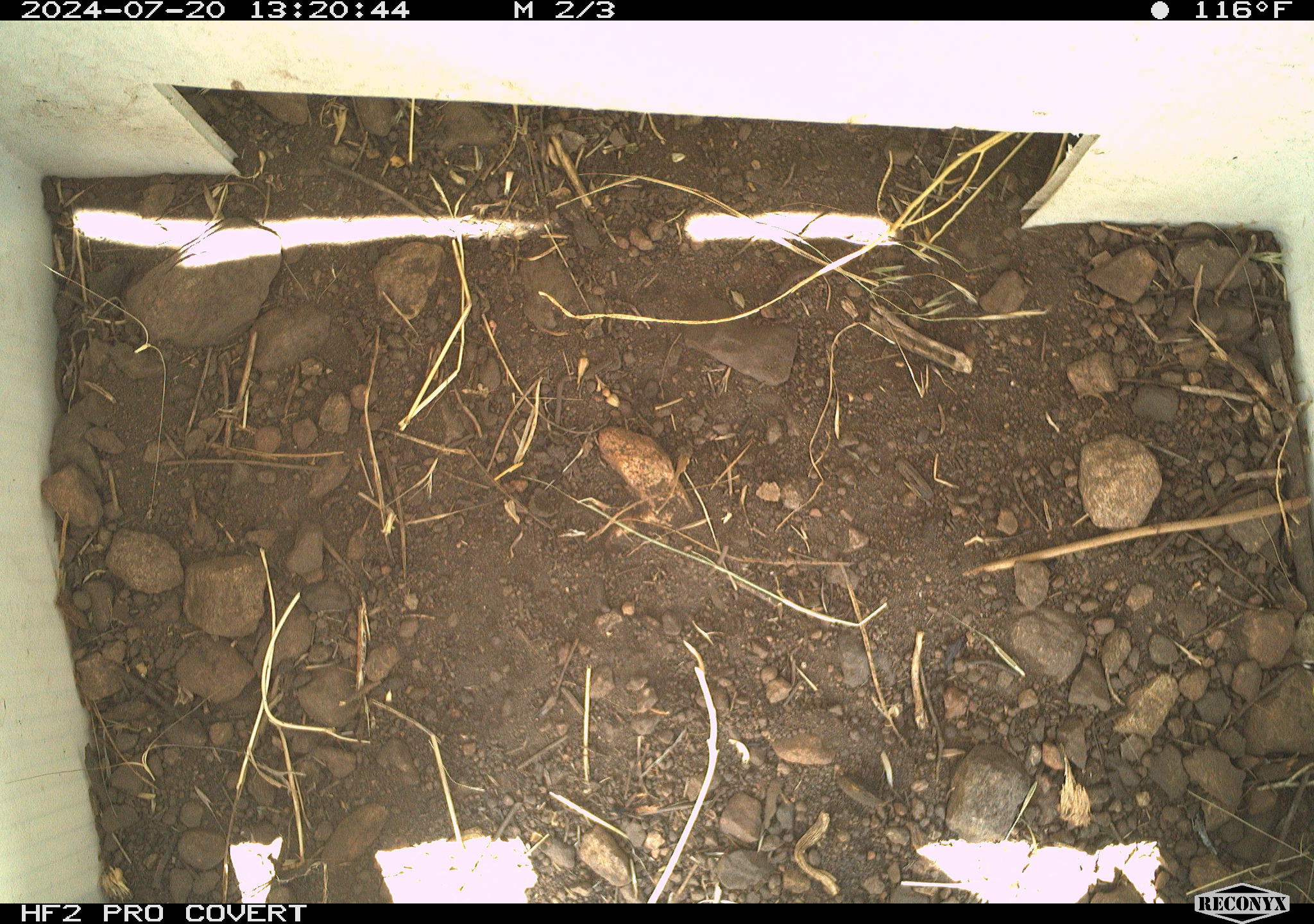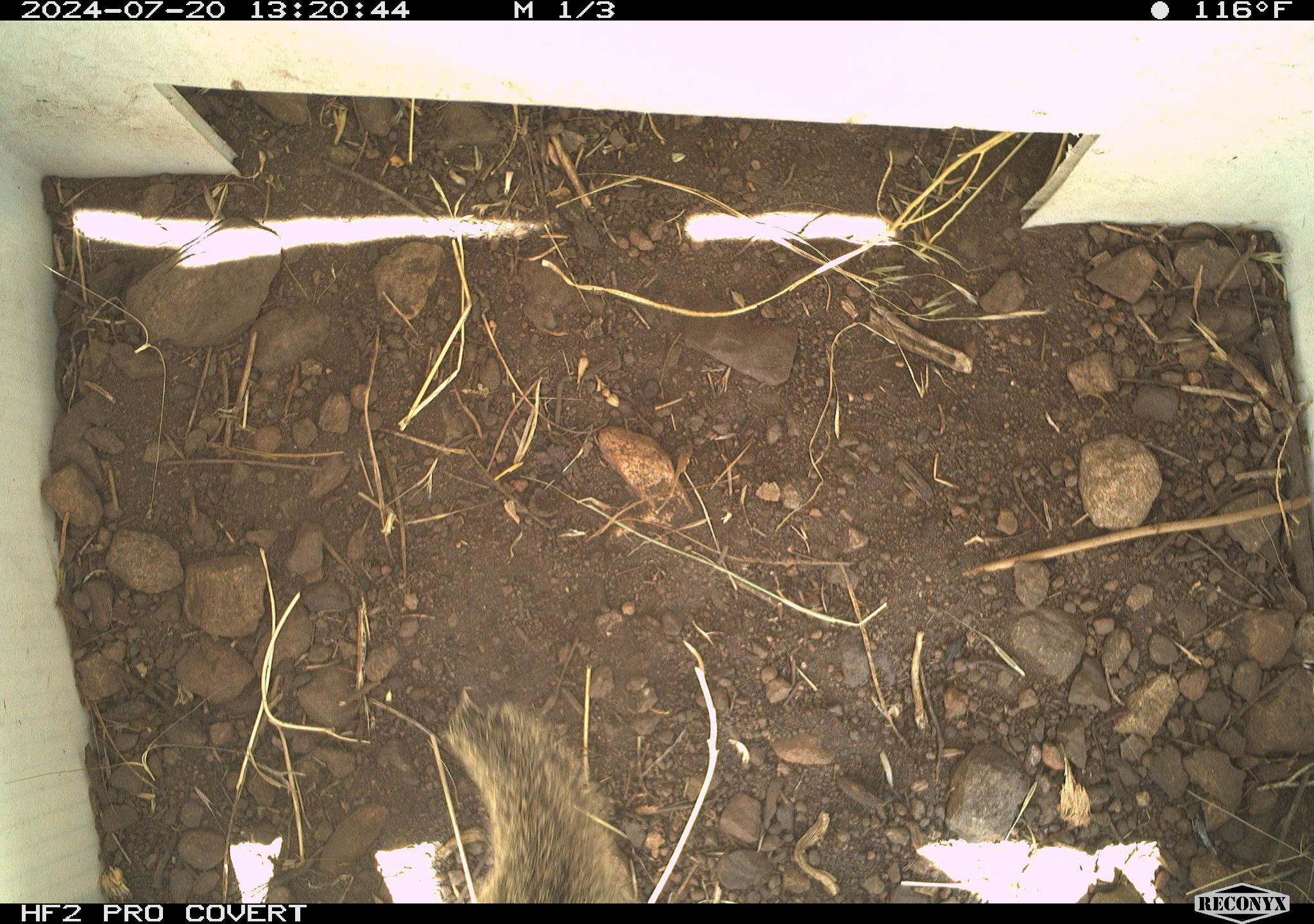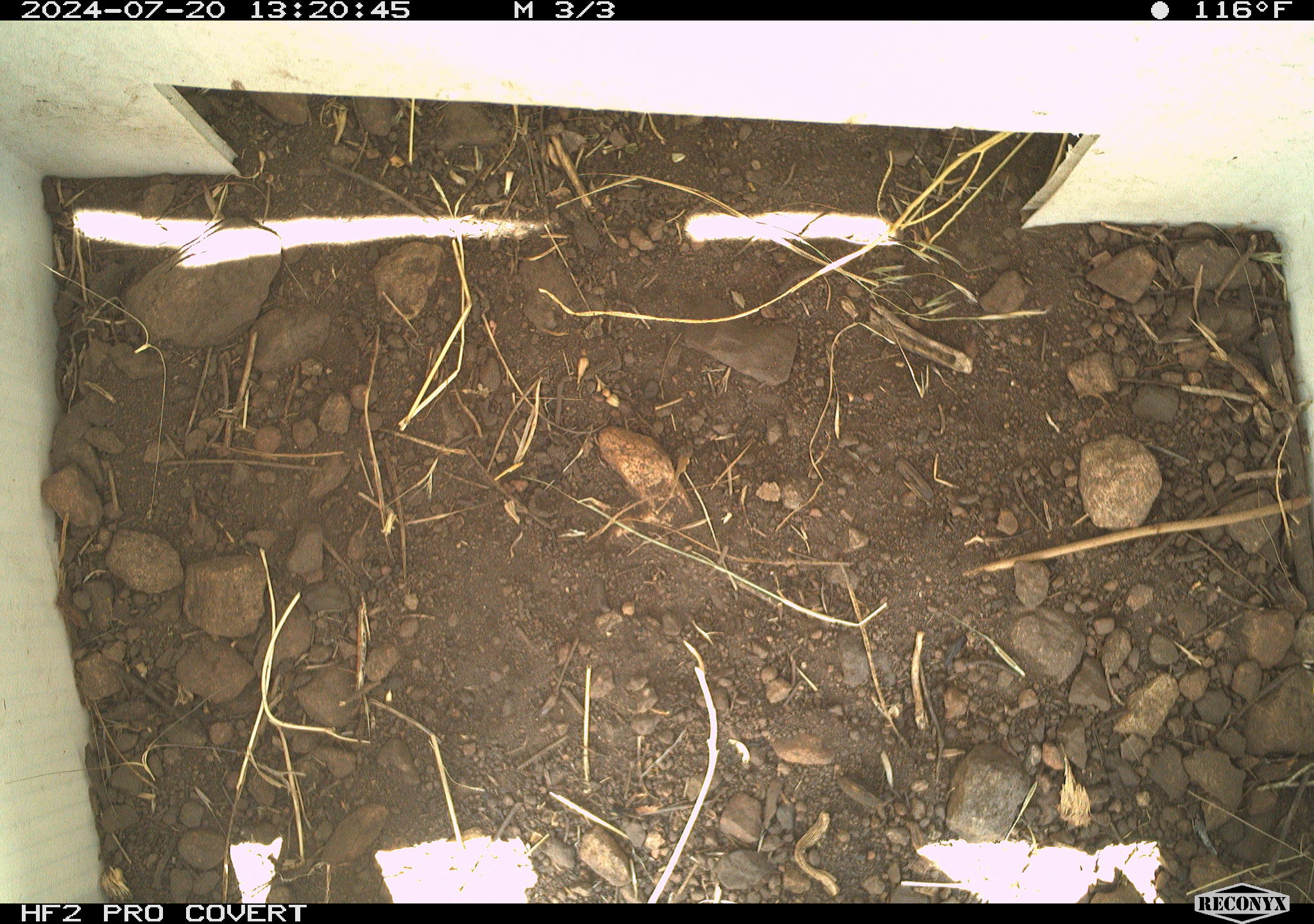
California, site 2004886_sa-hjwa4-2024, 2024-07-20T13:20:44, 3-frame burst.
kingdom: Animalia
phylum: Chordata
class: Mammalia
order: Rodentia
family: Sciuridae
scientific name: Sciuridae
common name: squirrels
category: sciuridae family